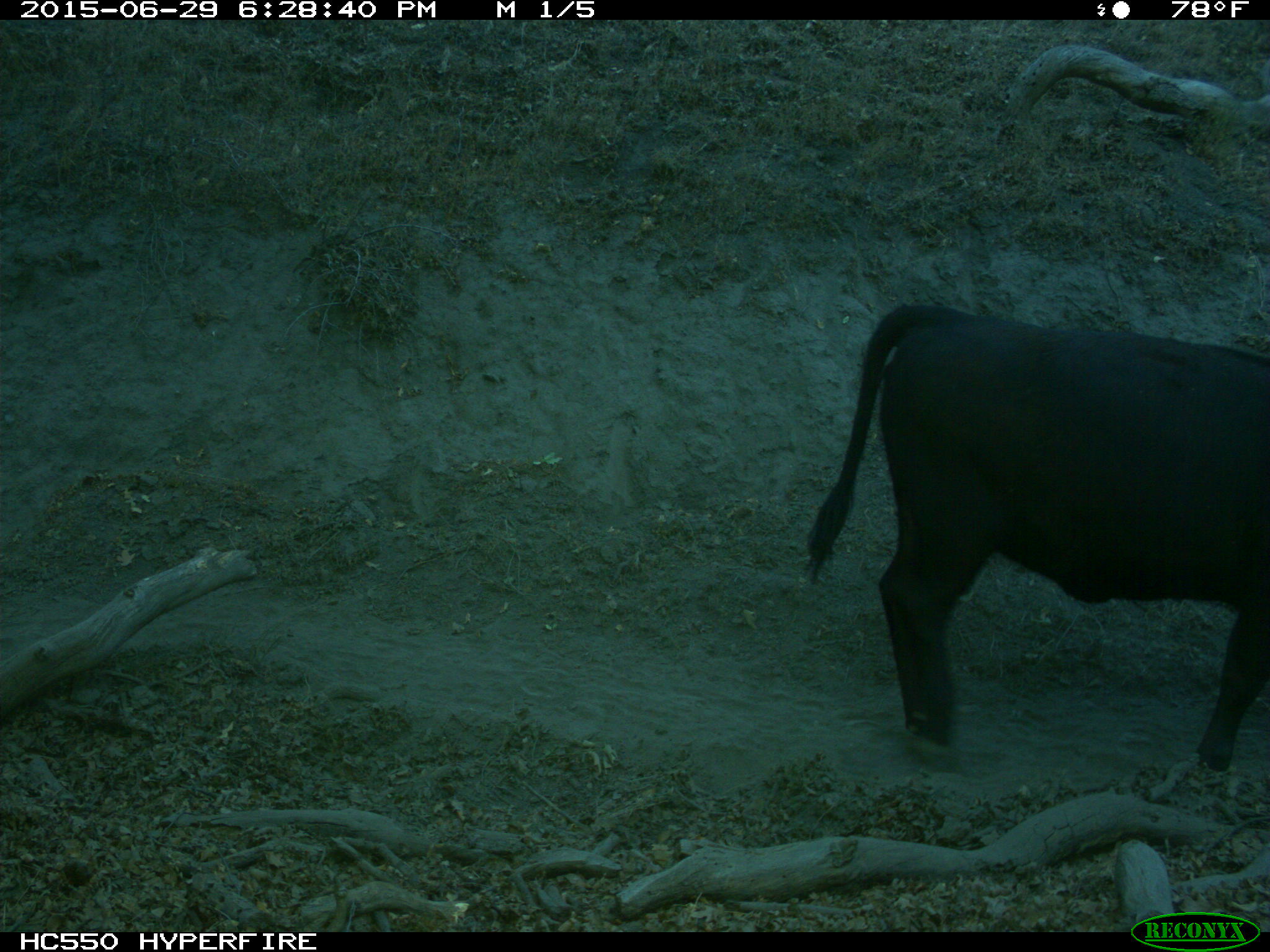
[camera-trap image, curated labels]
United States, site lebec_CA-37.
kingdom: Animalia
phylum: Chordata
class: Mammalia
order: Artiodactyla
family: Bovidae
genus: Bos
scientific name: Bos taurus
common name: domestic cow